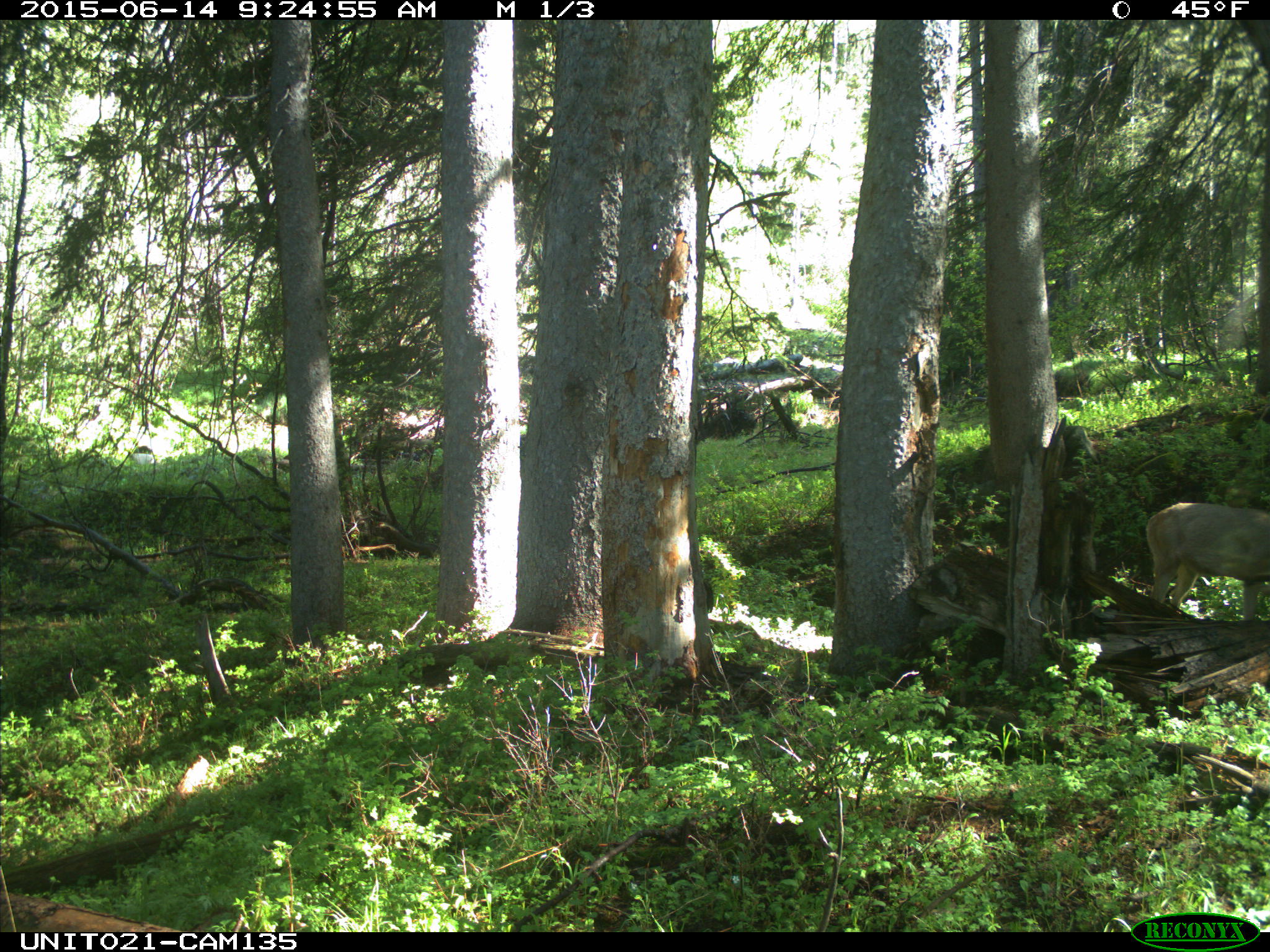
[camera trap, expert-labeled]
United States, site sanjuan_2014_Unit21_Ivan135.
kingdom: Animalia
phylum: Chordata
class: Mammalia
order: Artiodactyla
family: Cervidae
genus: Odocoileus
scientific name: Odocoileus hemionus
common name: mule deer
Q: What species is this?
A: Odocoileus hemionus (mule deer).